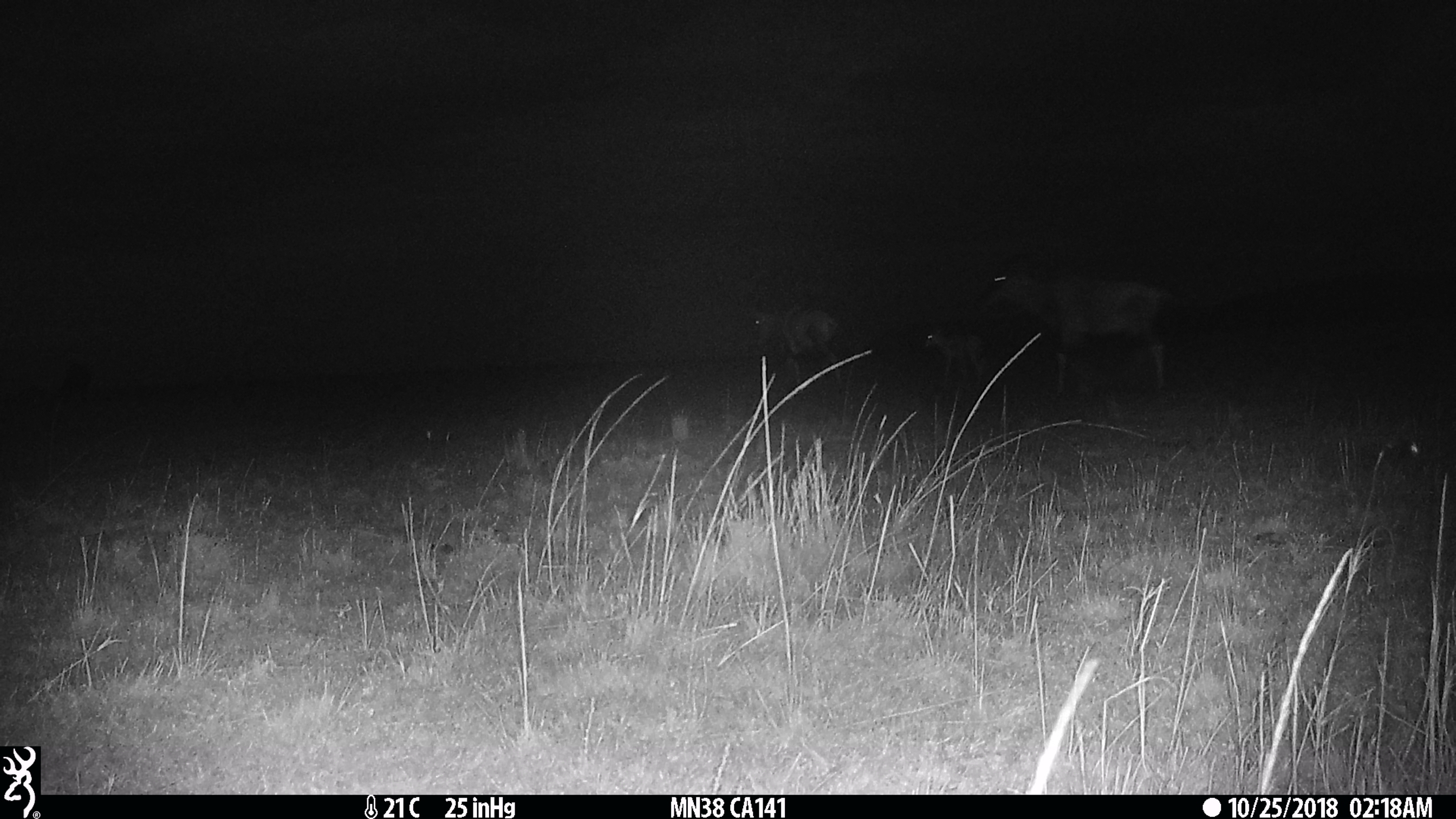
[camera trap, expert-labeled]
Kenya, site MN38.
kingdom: Animalia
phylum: Chordata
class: Mammalia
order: Artiodactyla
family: Bovidae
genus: Damaliscus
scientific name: Damaliscus lunatus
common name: topi